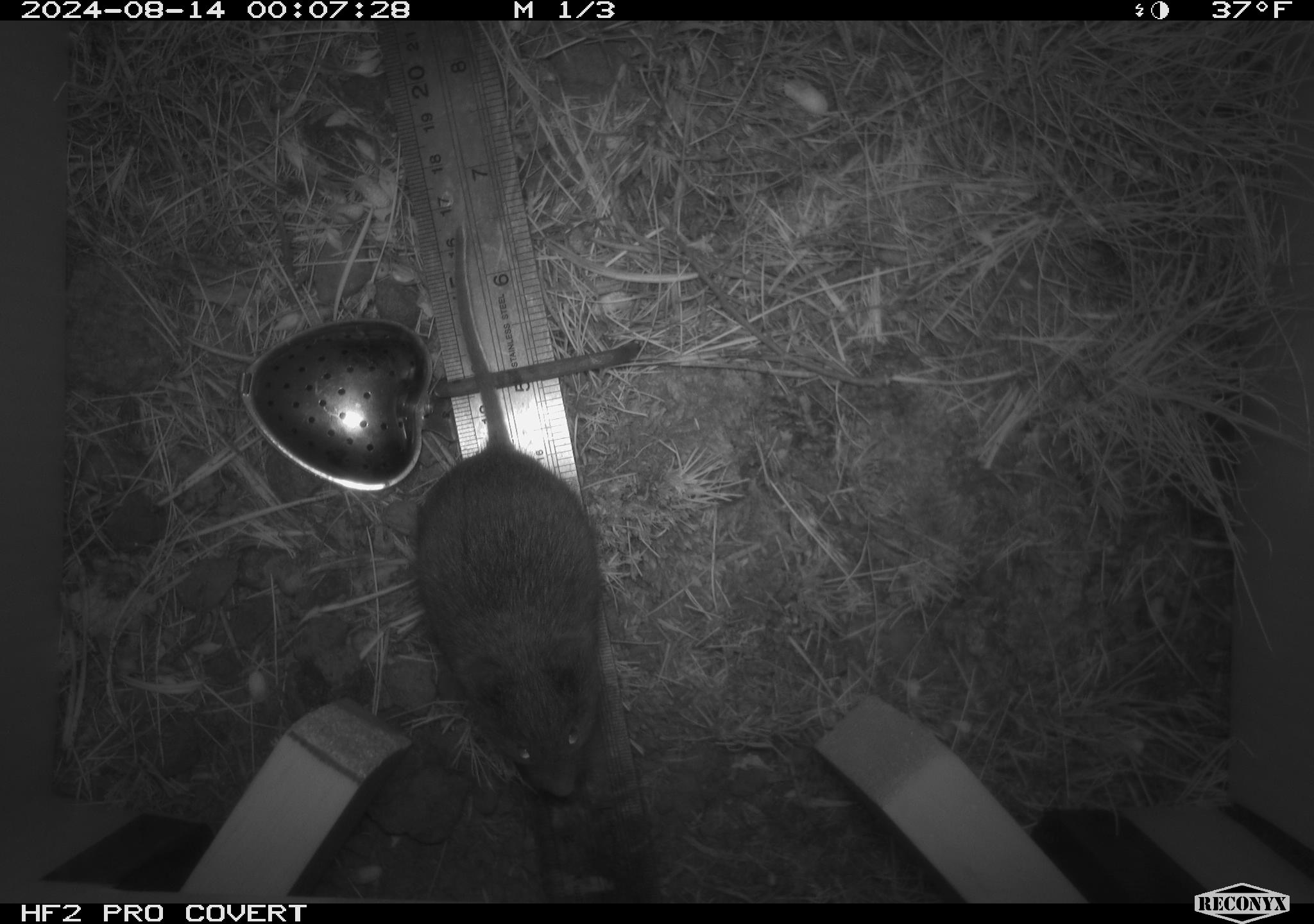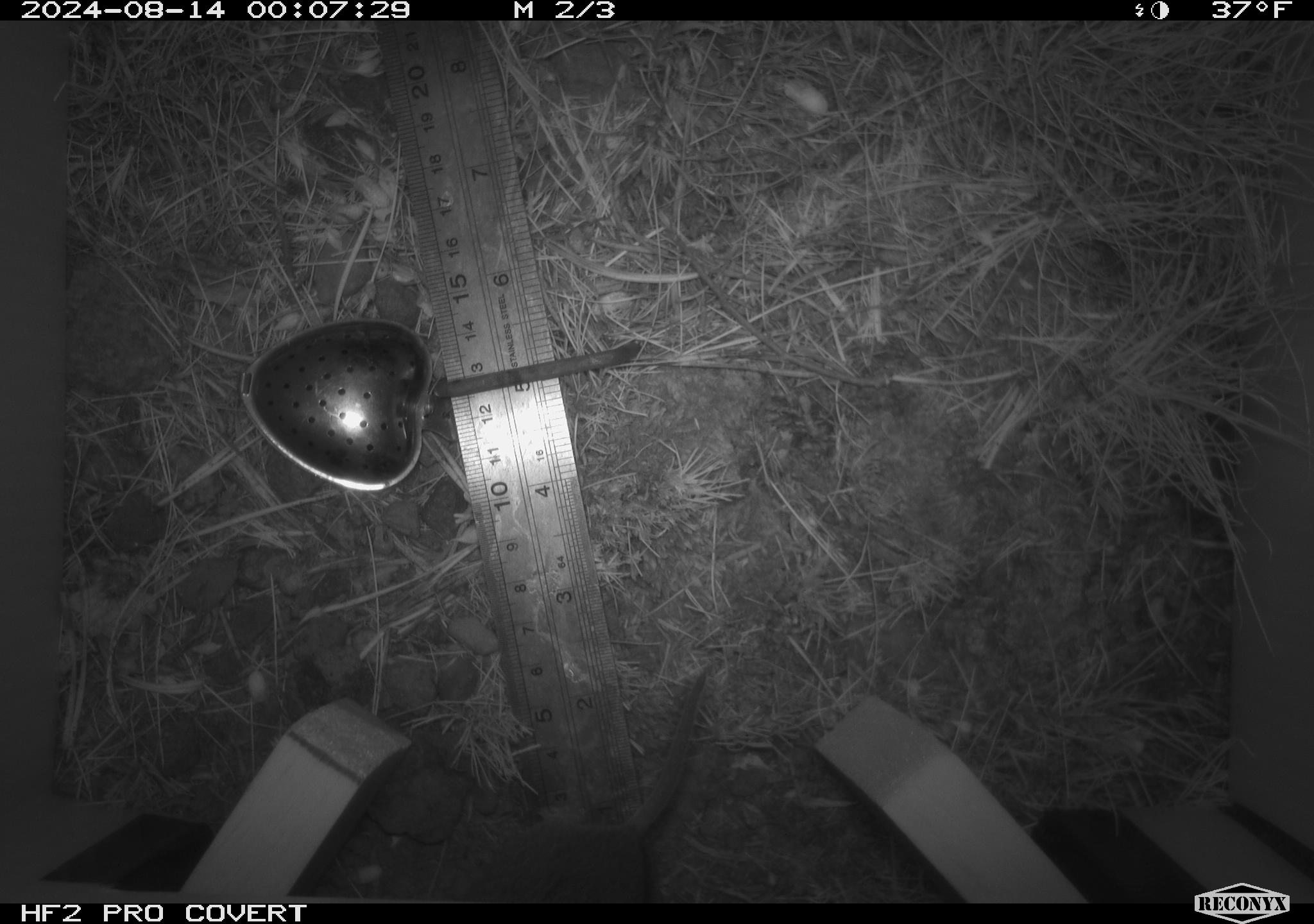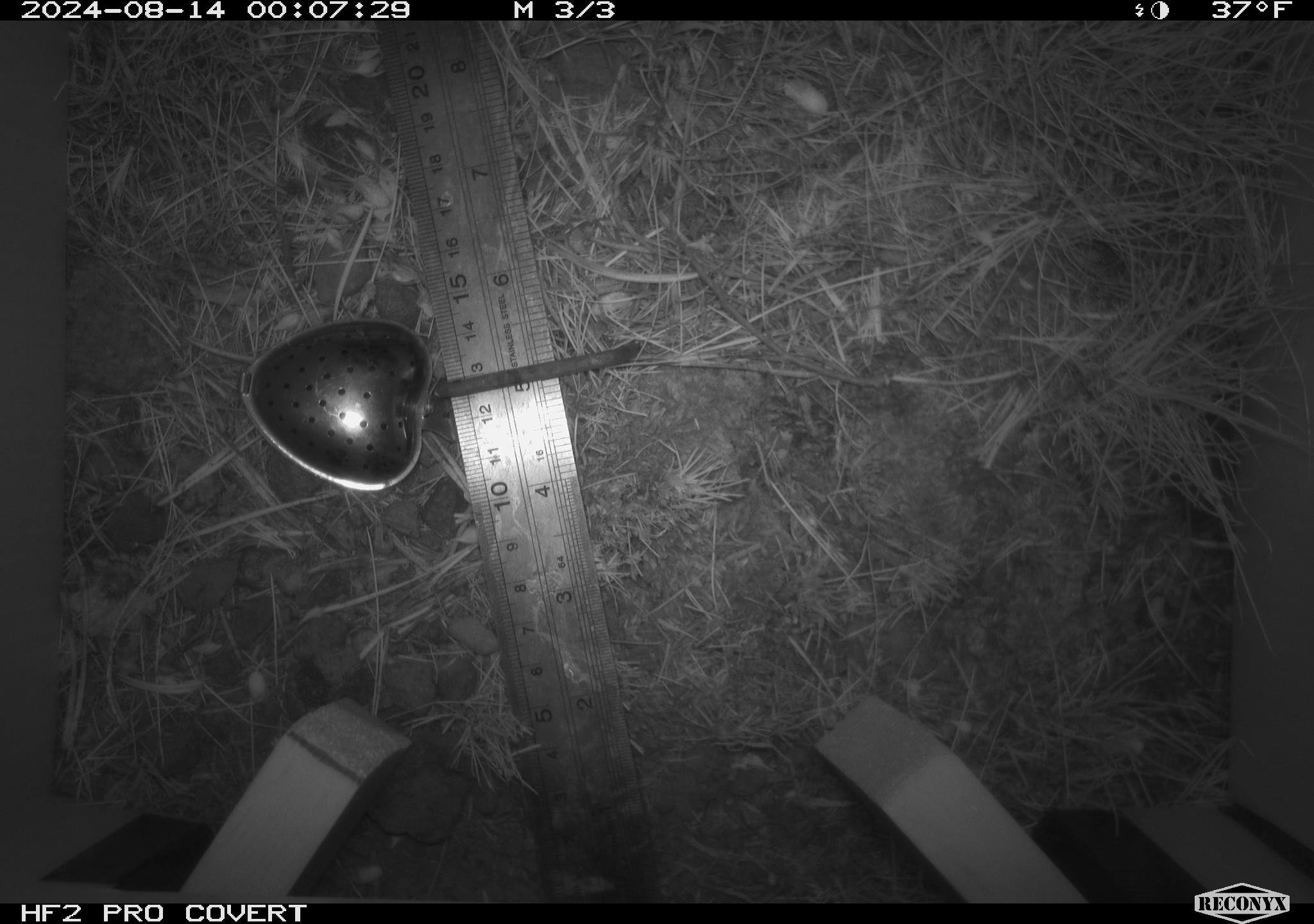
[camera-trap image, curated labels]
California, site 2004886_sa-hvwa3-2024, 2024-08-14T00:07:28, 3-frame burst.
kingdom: Animalia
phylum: Chordata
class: Mammalia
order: Rodentia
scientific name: Rodentia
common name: mouse species